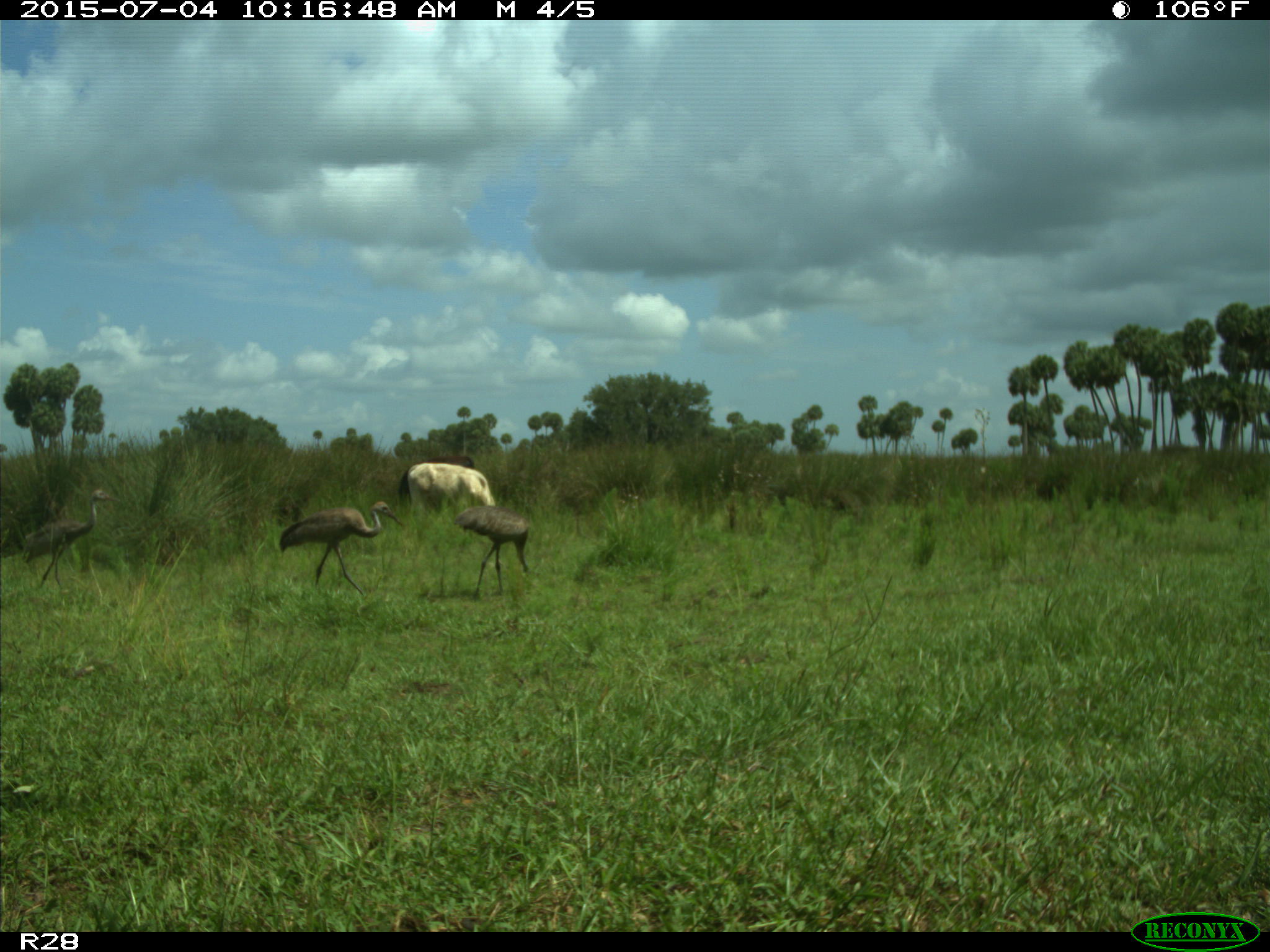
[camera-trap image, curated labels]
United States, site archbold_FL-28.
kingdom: Animalia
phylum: Chordata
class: Mammalia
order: Artiodactyla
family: Bovidae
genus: Bos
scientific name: Bos taurus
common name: domestic cow